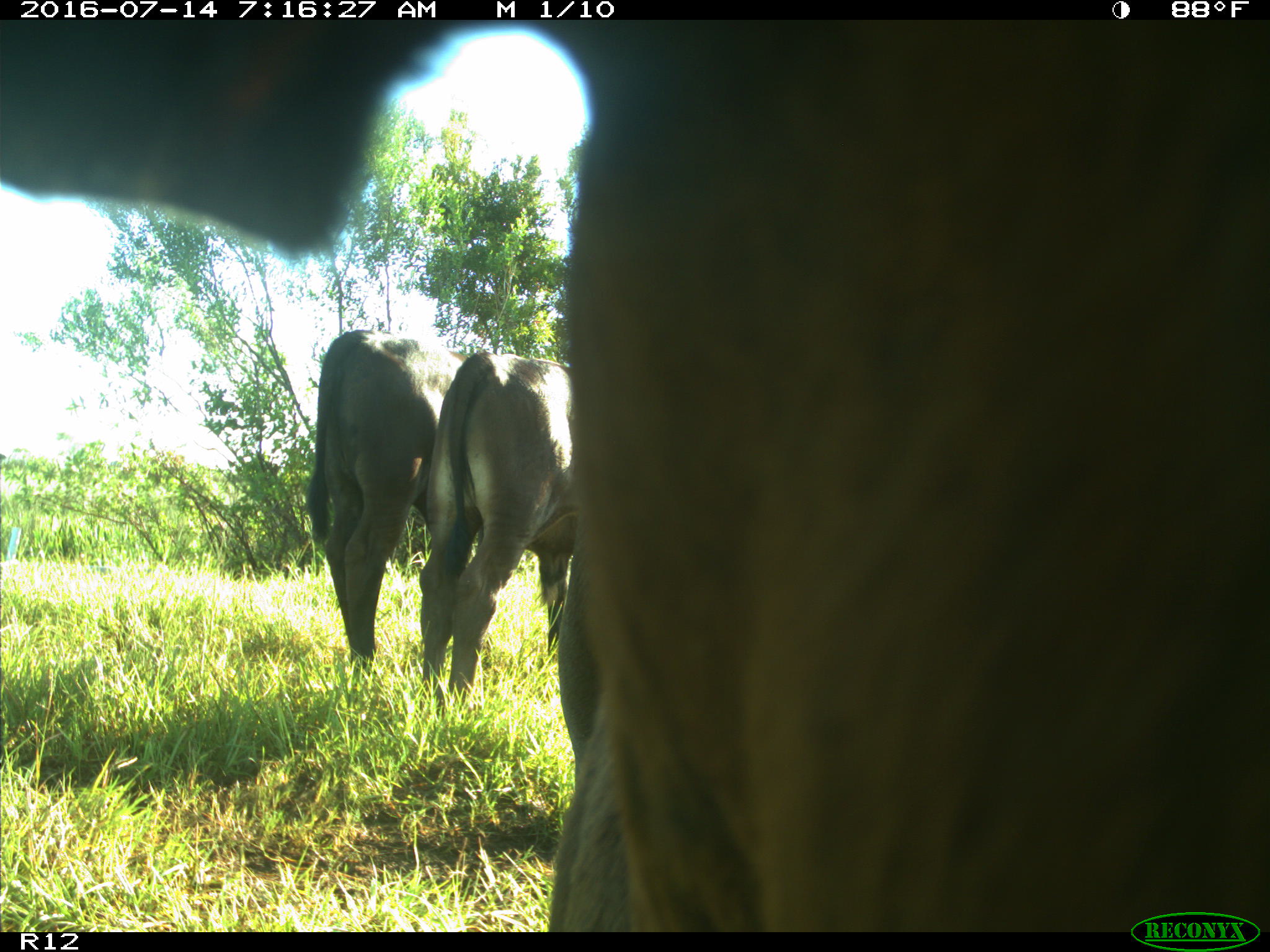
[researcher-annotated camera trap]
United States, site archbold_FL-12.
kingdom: Animalia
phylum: Chordata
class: Mammalia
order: Artiodactyla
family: Bovidae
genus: Bos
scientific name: Bos taurus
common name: domestic cow